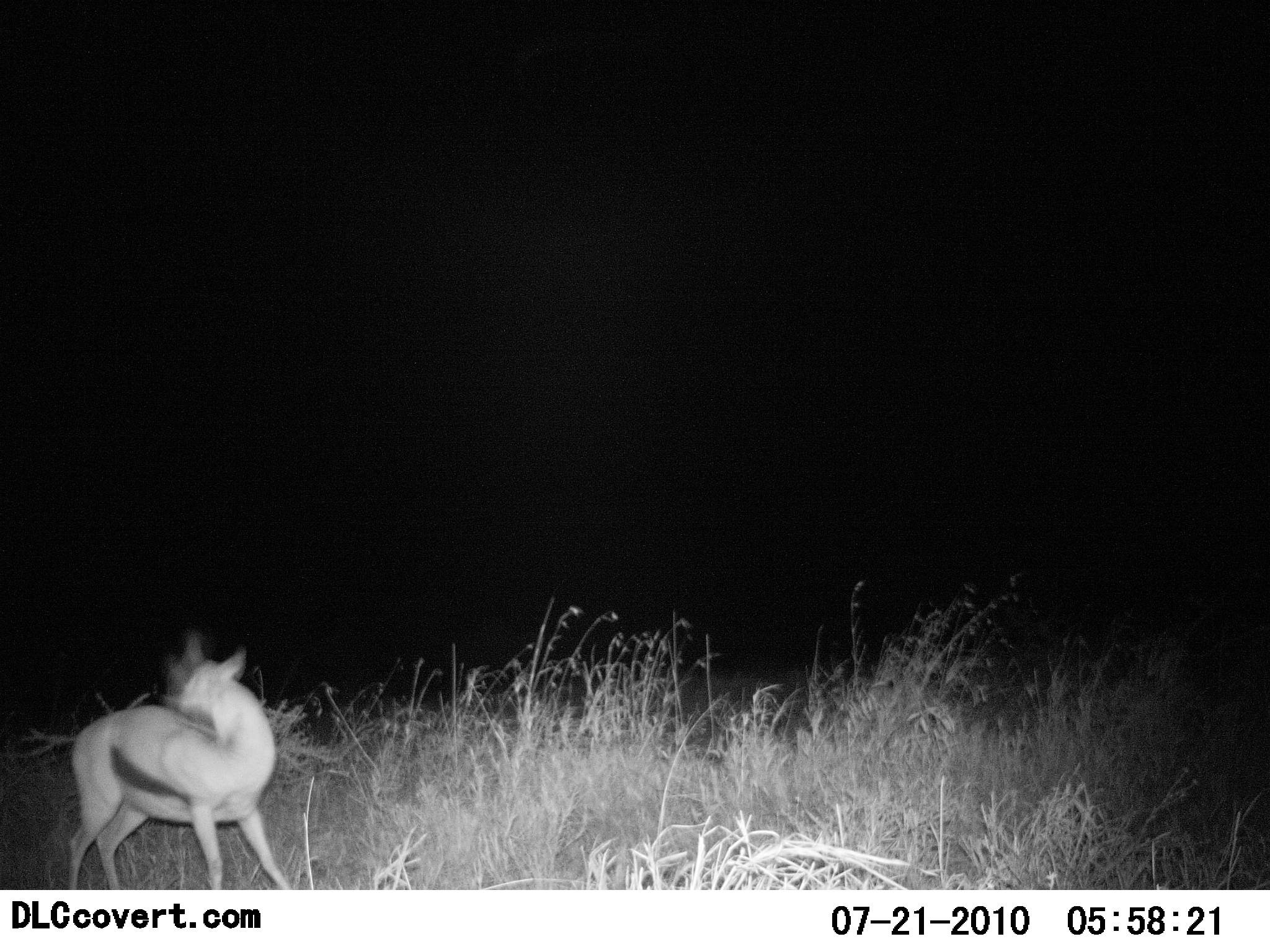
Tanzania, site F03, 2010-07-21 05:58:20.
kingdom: Animalia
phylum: Chordata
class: Mammalia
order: Artiodactyla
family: Bovidae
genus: Eudorcas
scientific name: Eudorcas thomsonii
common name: thomson's gazelle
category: gazellethomsons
Gazellethomsons (thomson's gazelle) (Eudorcas thomsonii), count 1. Behavior (volunteer vote fractions): standing 64%, resting 0%, moving 27%, interacting 9%. Young present (vote fraction): 0%. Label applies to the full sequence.